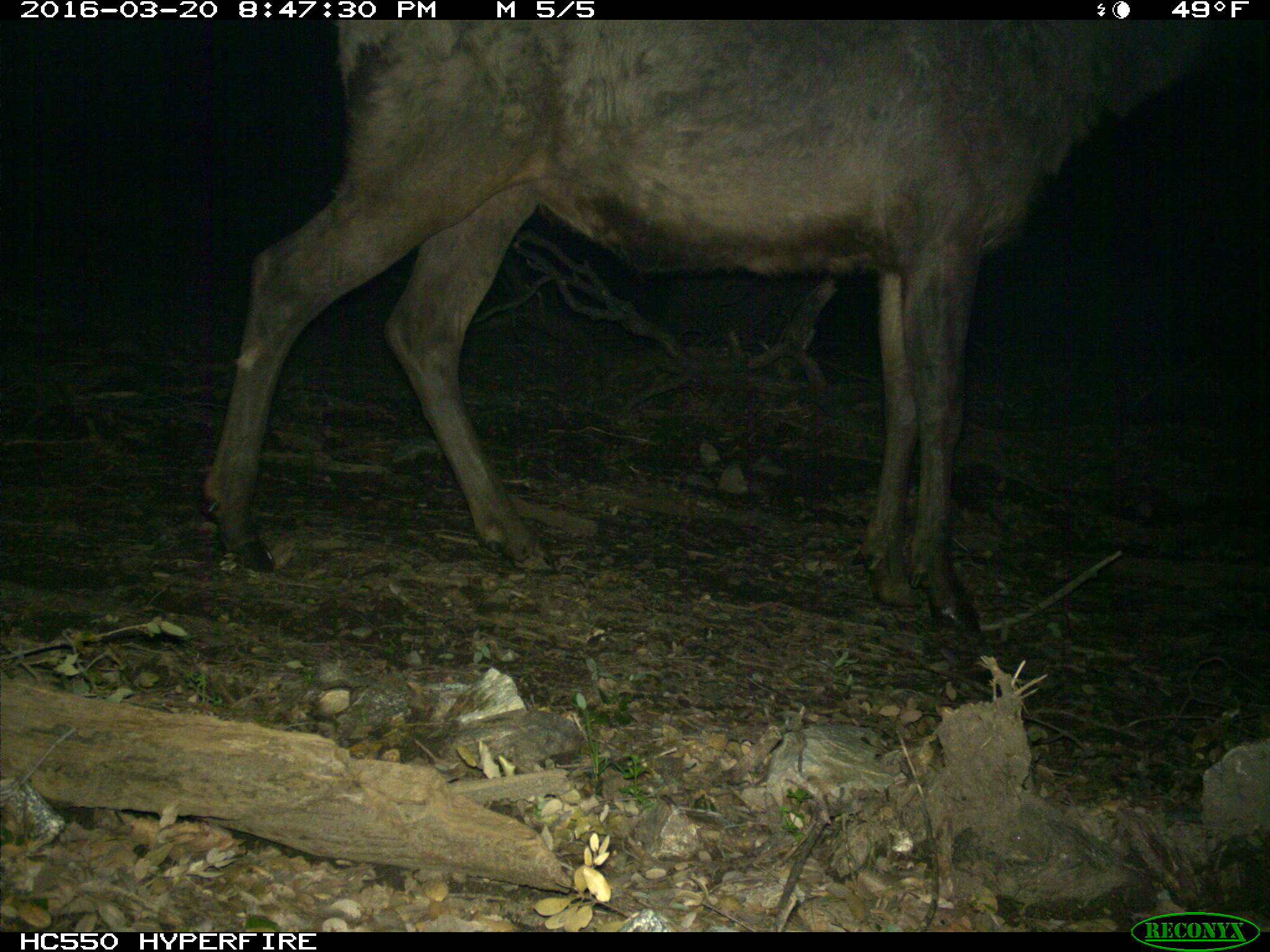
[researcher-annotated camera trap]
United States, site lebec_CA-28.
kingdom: Animalia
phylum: Chordata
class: Mammalia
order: Artiodactyla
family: Cervidae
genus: Cervus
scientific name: Cervus canadensis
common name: elk